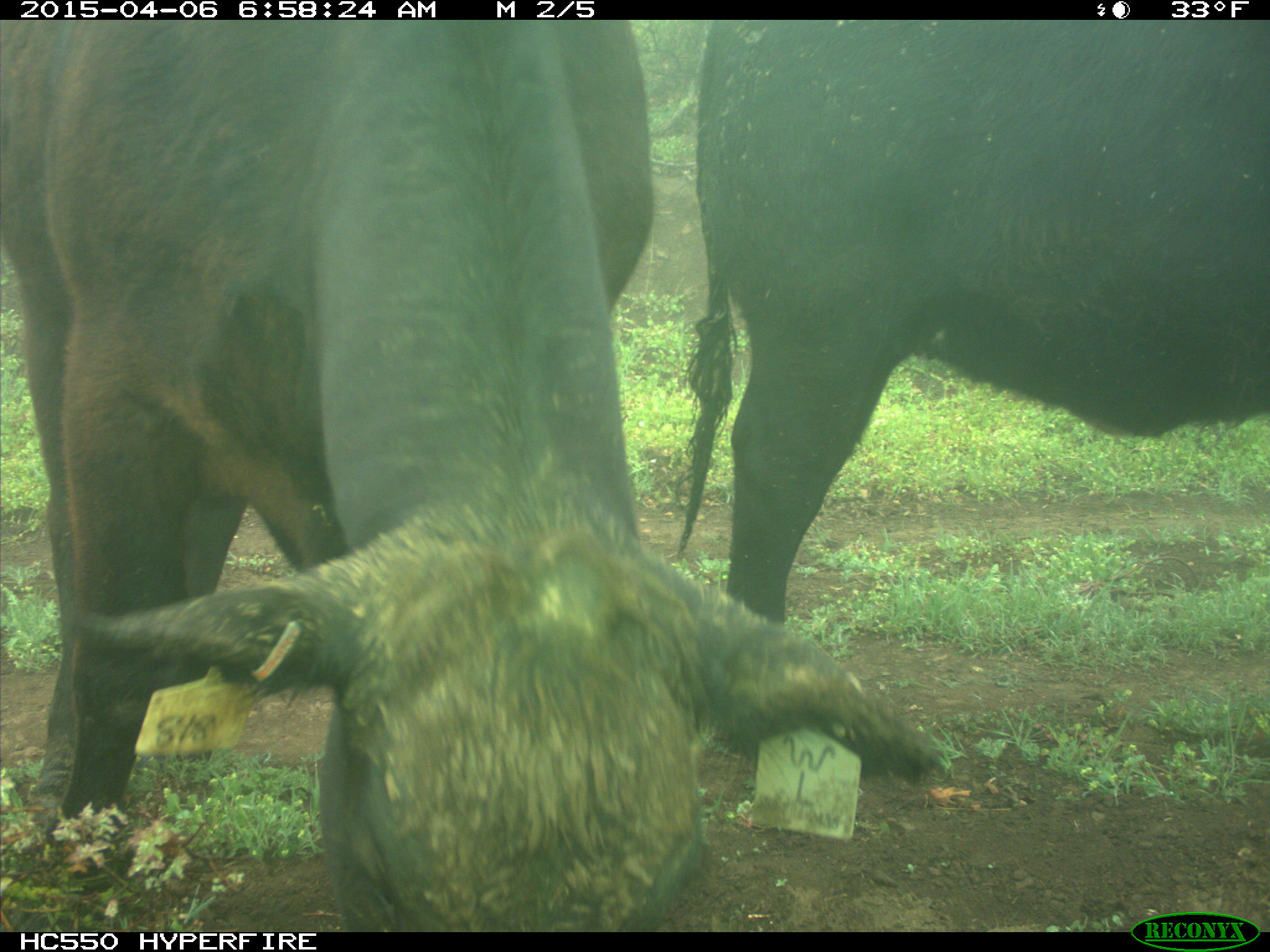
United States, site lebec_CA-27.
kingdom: Animalia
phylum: Chordata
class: Mammalia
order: Artiodactyla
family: Bovidae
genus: Bos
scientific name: Bos taurus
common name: domestic cow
Bos taurus (domestic cow).